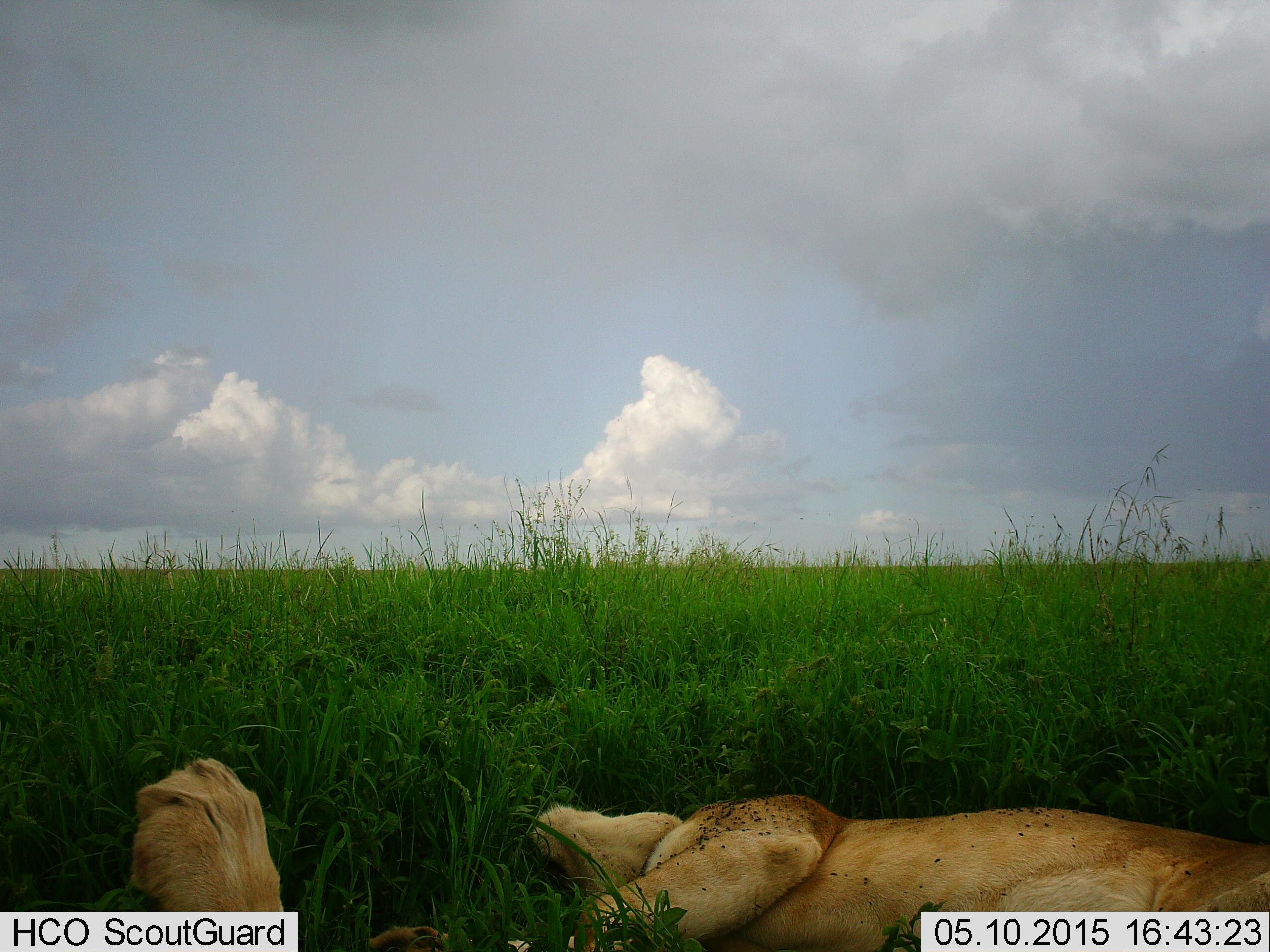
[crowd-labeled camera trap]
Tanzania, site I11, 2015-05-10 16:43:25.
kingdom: Animalia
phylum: Chordata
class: Mammalia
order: Carnivora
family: Felidae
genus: Panthera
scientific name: Panthera leo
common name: lion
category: lionfemale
Lionfemale (lion) (Panthera leo), count 2. Behavior (volunteer vote fractions): standing 0%, resting 100%, moving 0%, interacting 0%. Young present (vote fraction): 0%. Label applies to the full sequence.